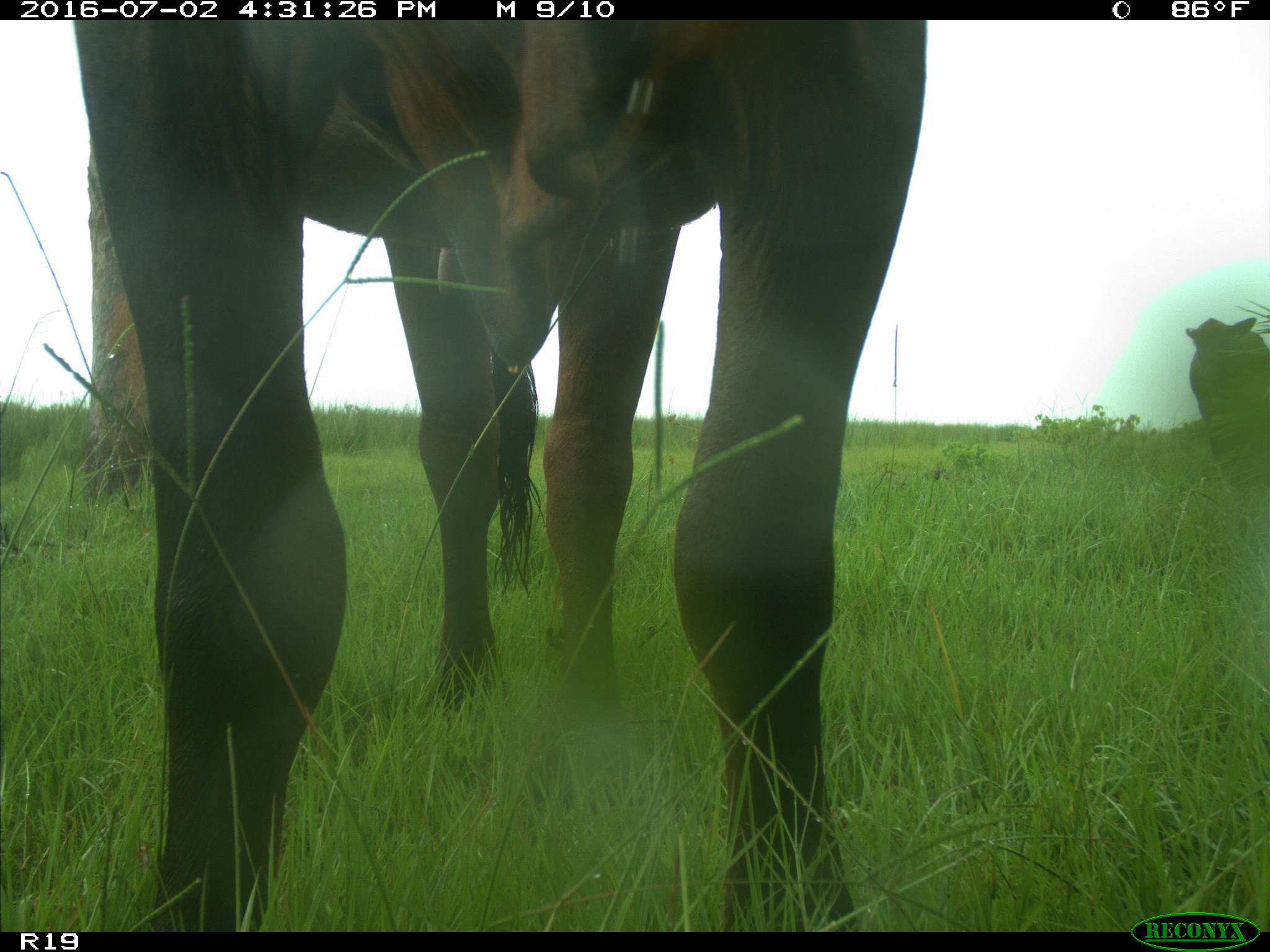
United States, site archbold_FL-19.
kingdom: Animalia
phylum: Chordata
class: Mammalia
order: Artiodactyla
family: Bovidae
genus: Bos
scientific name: Bos taurus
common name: domestic cow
Bos taurus (domestic cow).